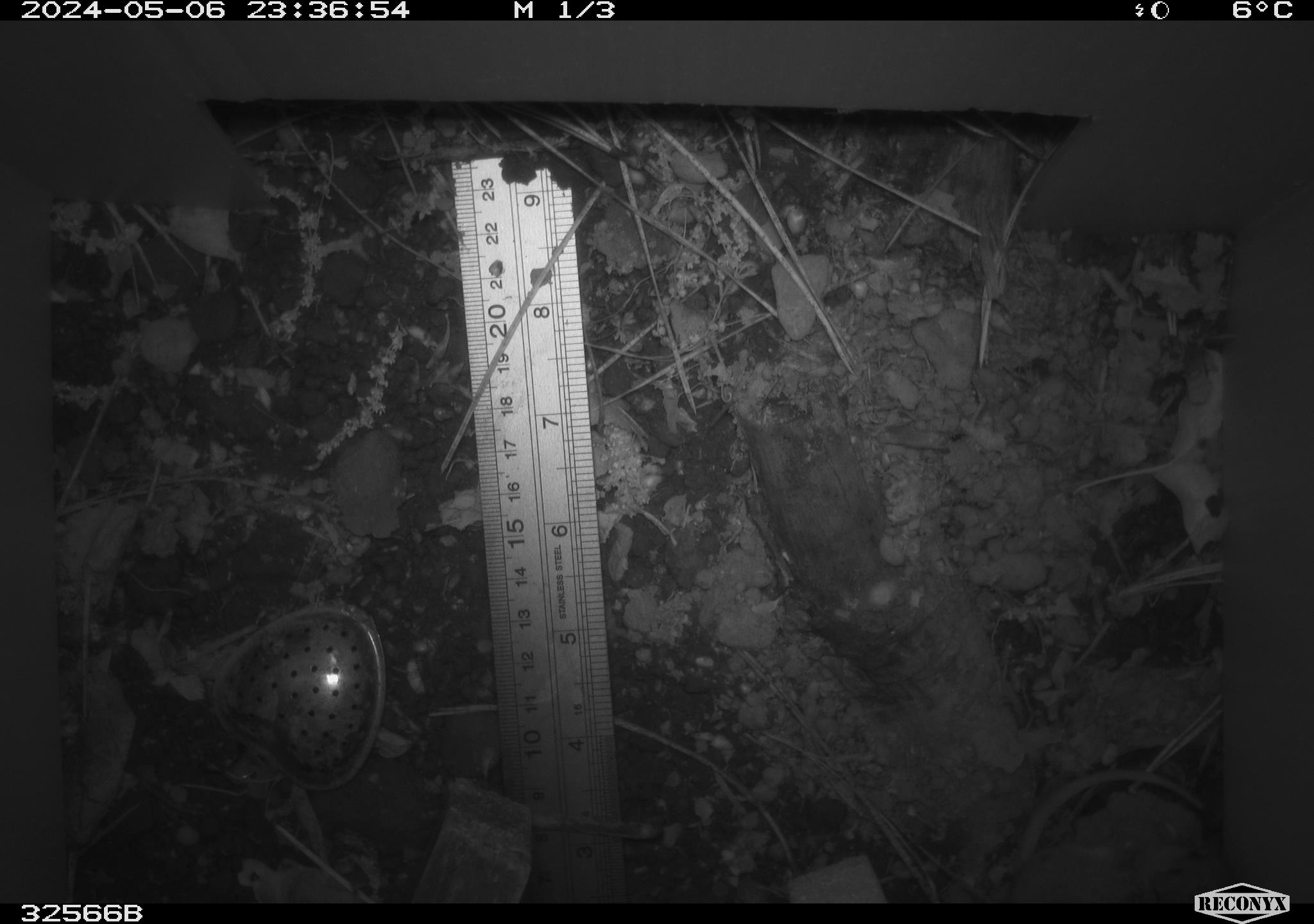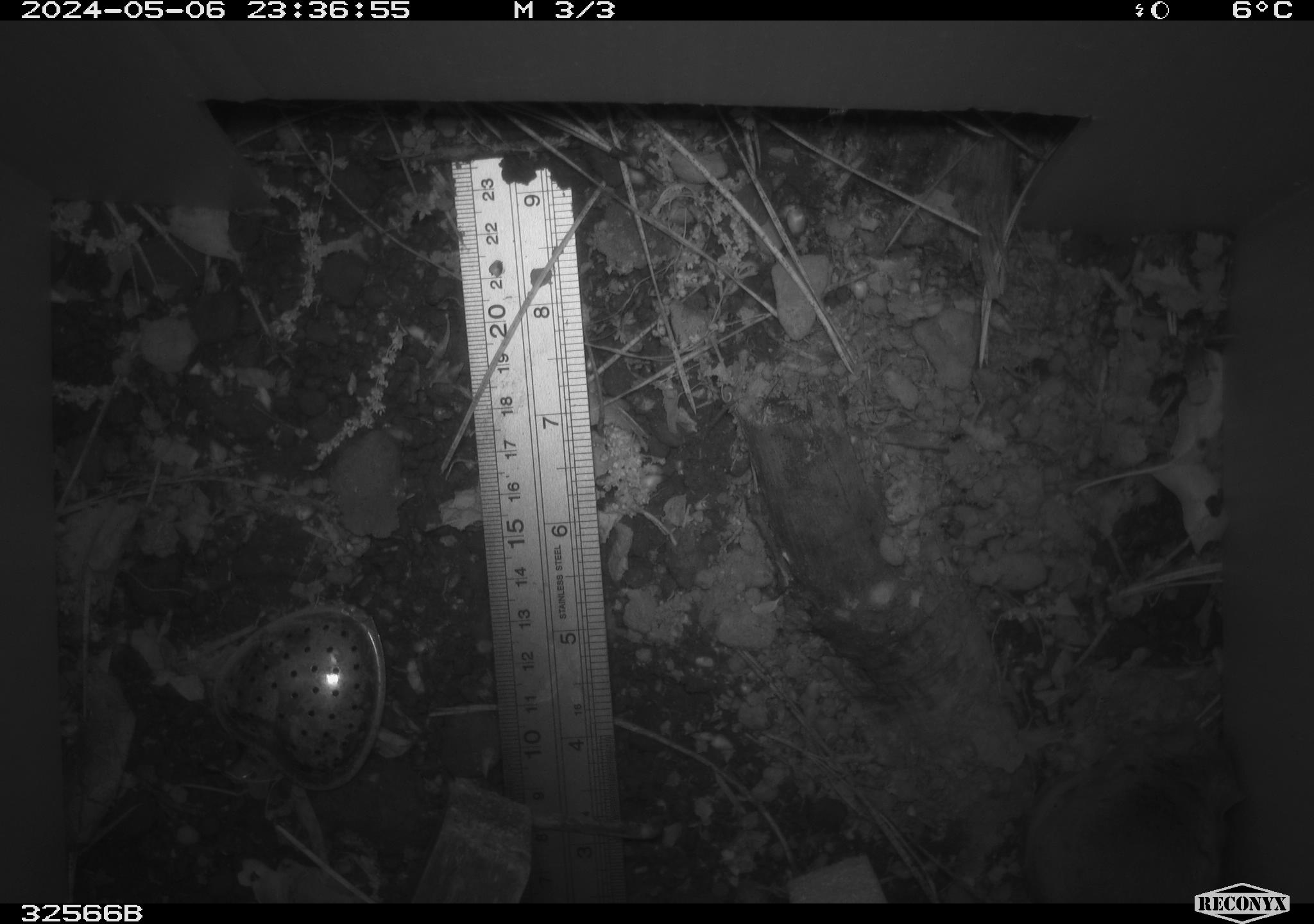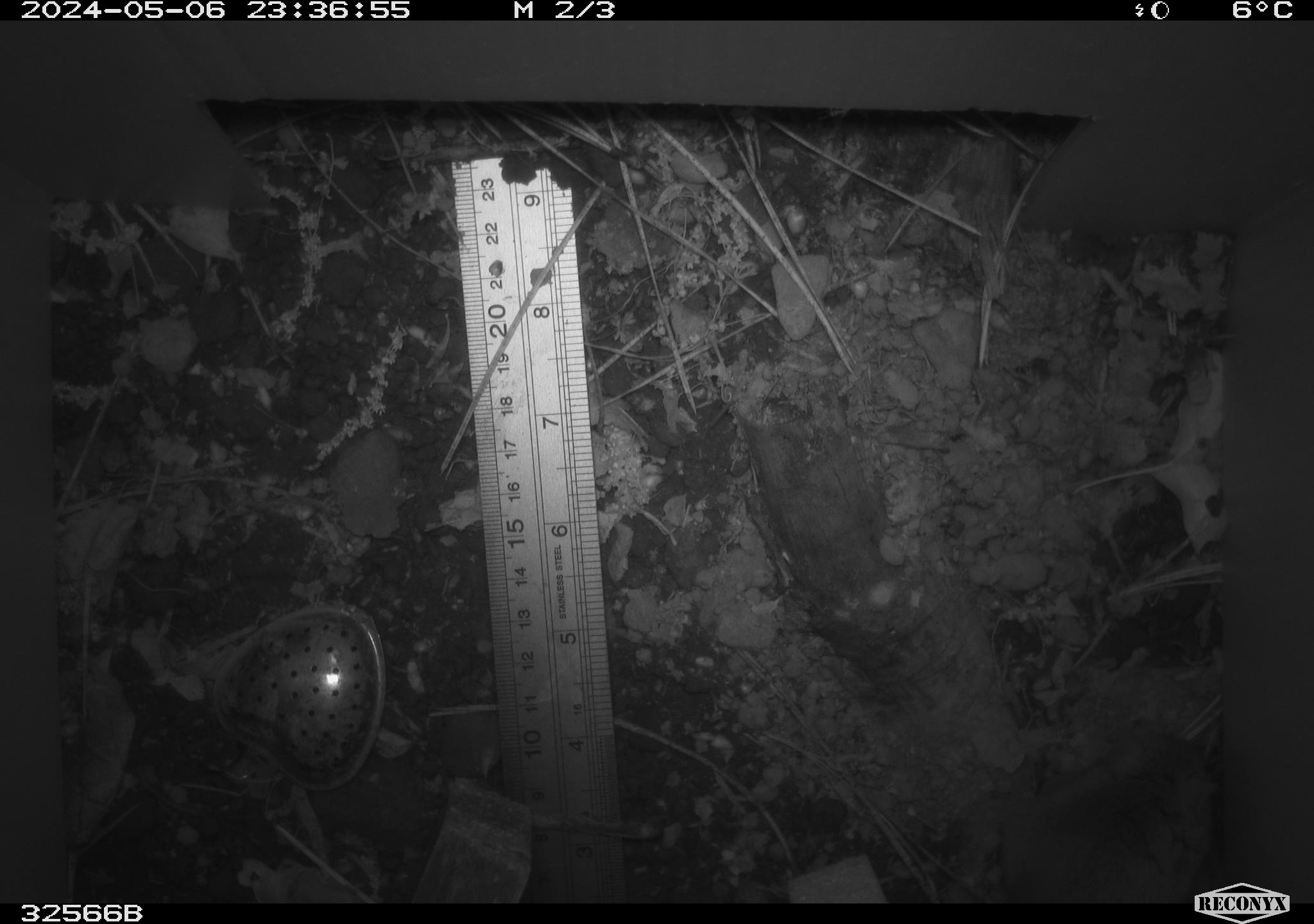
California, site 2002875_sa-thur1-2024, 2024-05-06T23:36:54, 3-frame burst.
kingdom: Animalia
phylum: Chordata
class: Mammalia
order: Rodentia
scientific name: Rodentia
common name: mouse species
Mouse species (Rodentia).